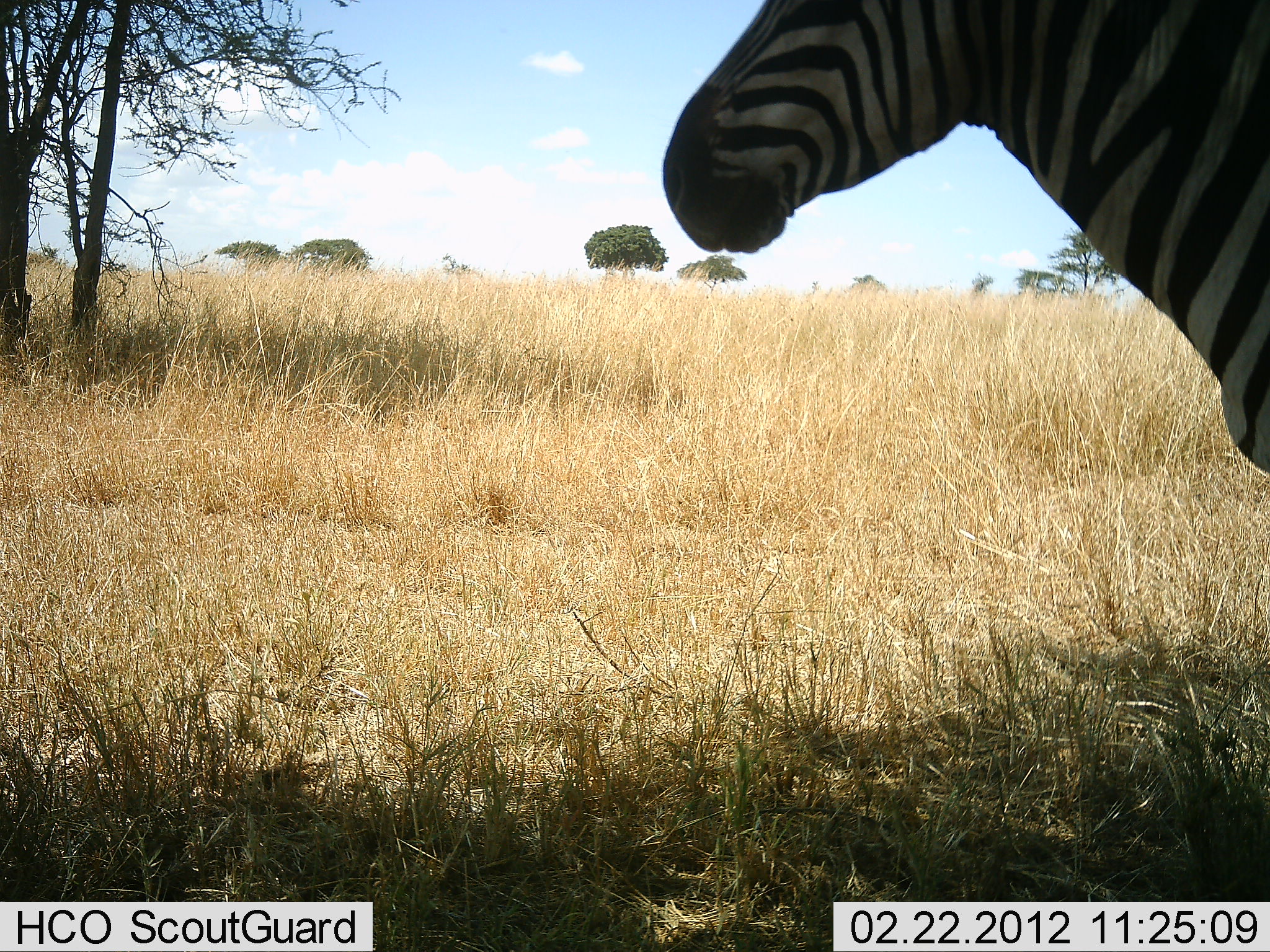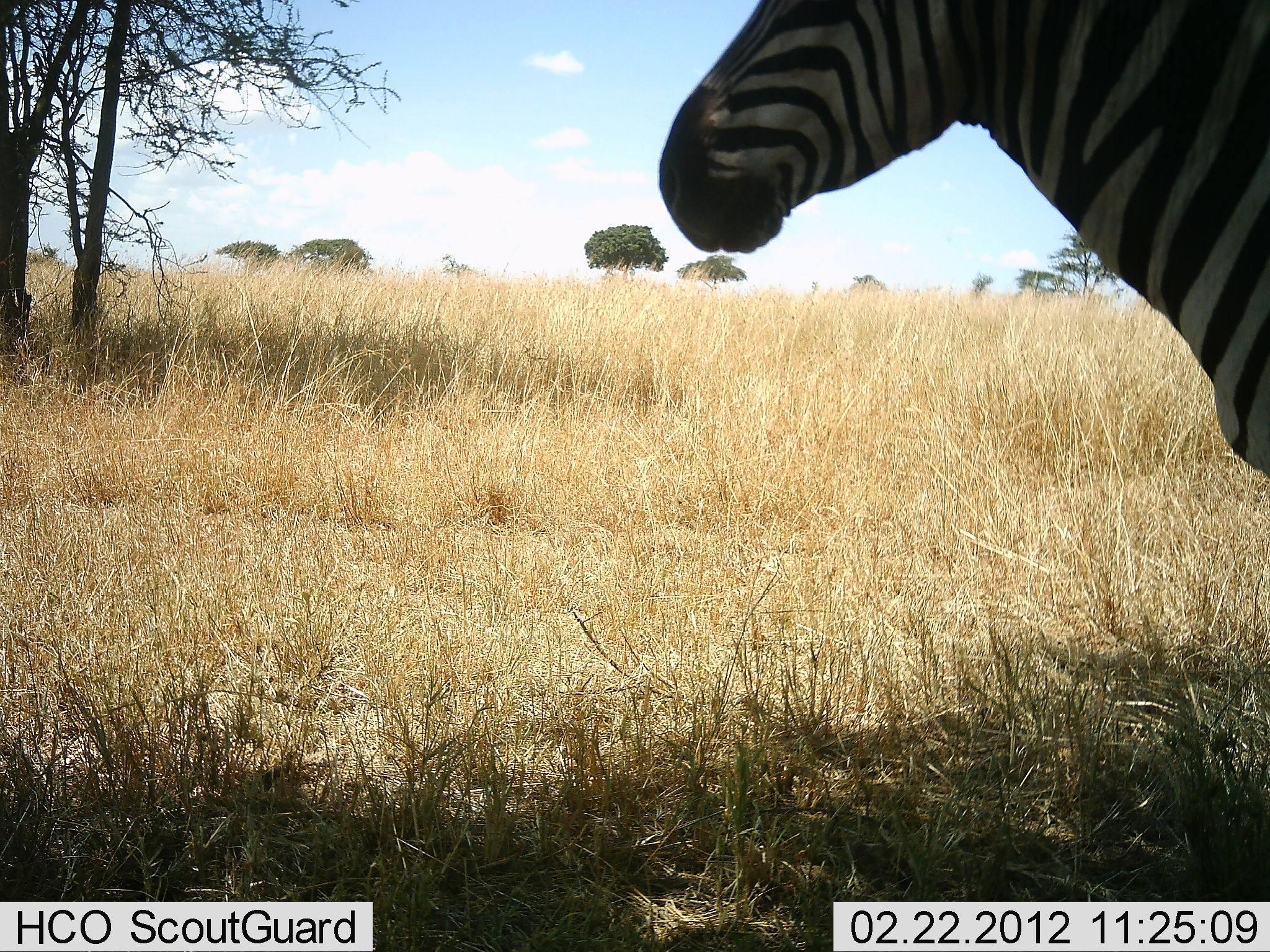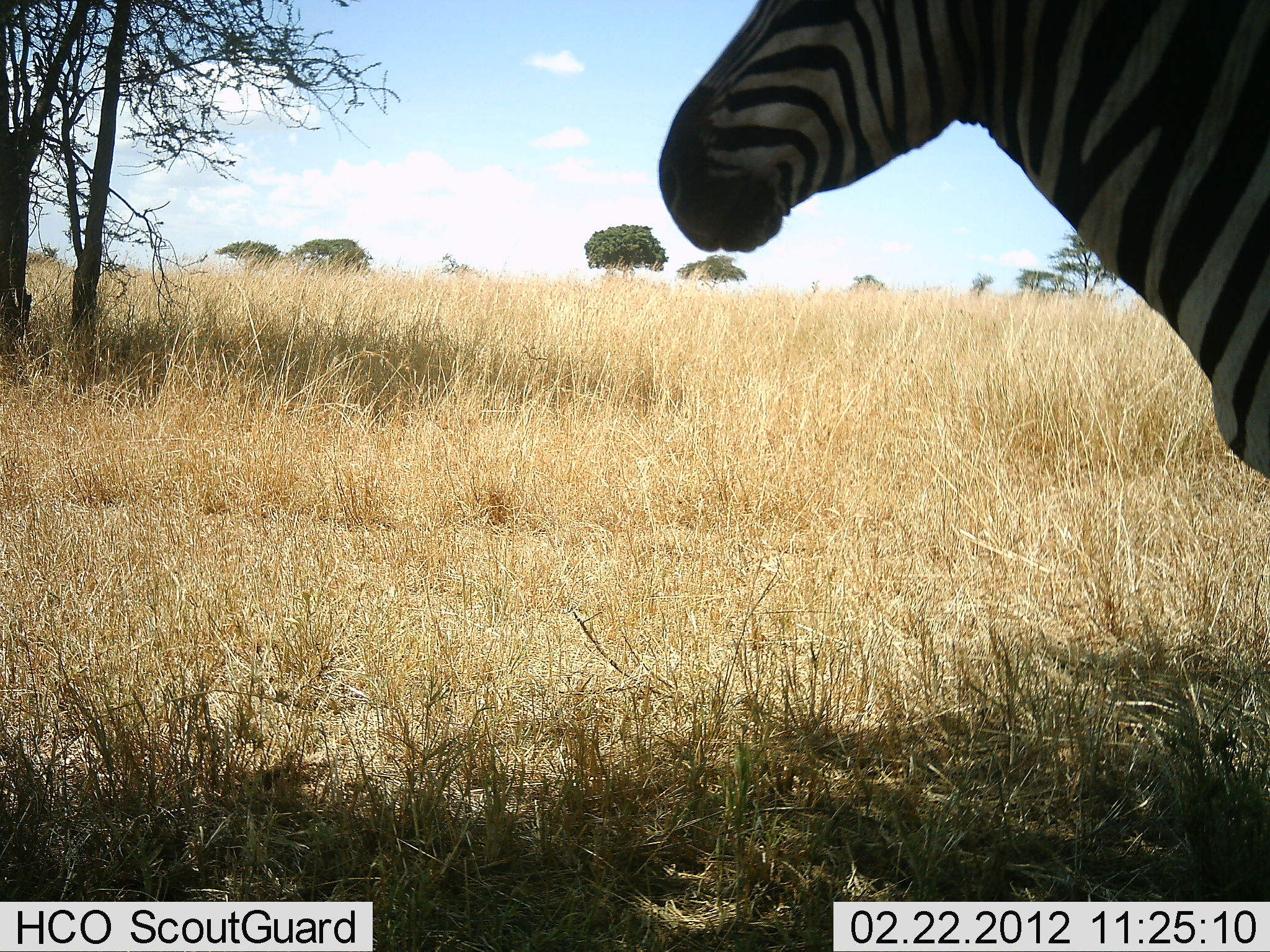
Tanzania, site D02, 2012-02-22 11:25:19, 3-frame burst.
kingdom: Animalia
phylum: Chordata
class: Mammalia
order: Perissodactyla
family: Equidae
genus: Equus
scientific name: Equus quagga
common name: plains zebra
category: zebra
Zebra (plains zebra) (Equus quagga), count 1. Behavior (volunteer vote fractions): standing 91%, resting 4%, moving 9%, interacting 0%. Young present (vote fraction): 0%. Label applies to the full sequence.